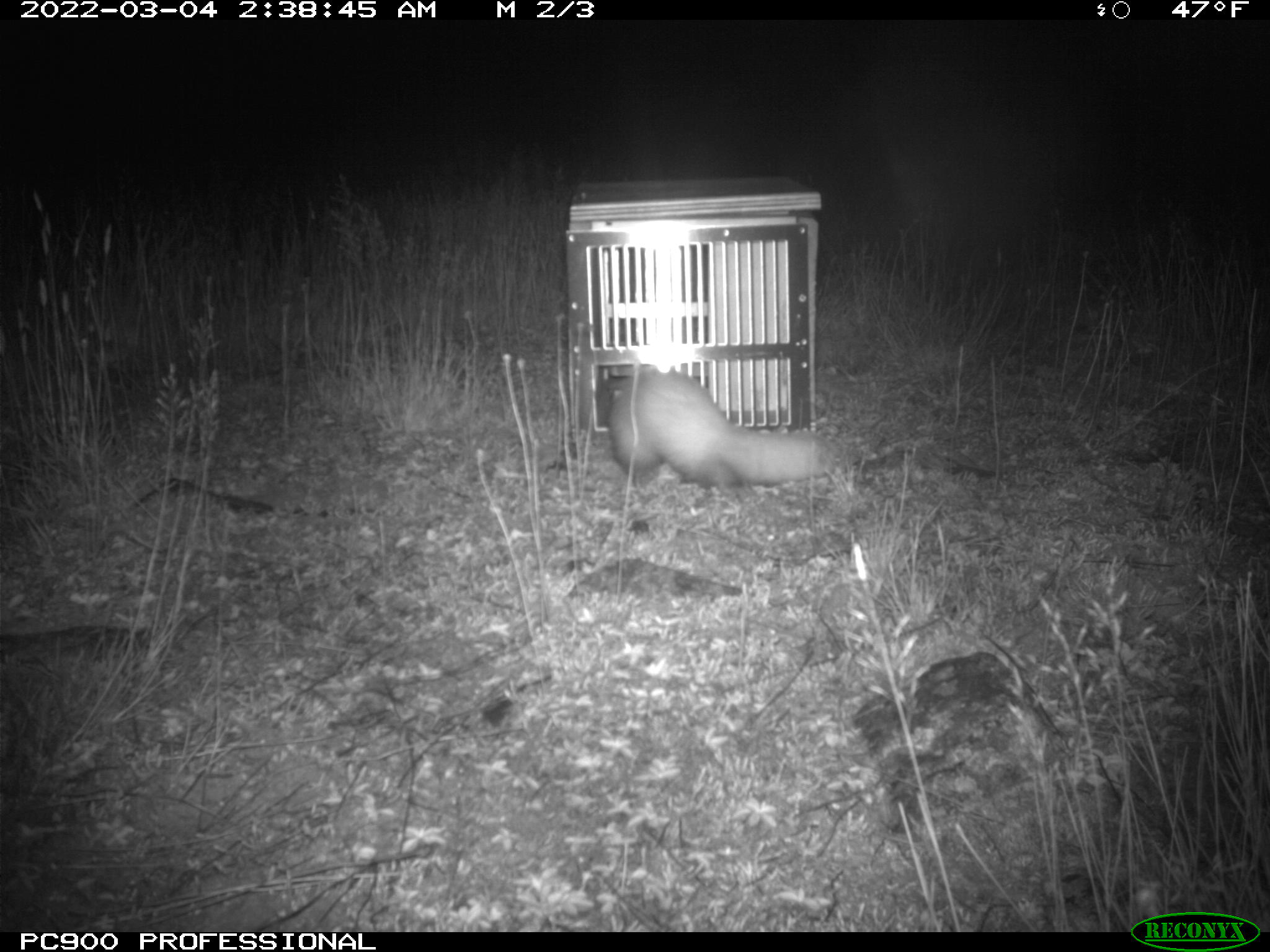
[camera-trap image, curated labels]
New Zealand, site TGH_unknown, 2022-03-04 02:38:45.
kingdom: Animalia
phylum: Chordata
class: Mammalia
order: Carnivora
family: Mustelidae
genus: Mustela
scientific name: Mustela furo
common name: ferret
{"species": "ferret (Mustela furo)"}